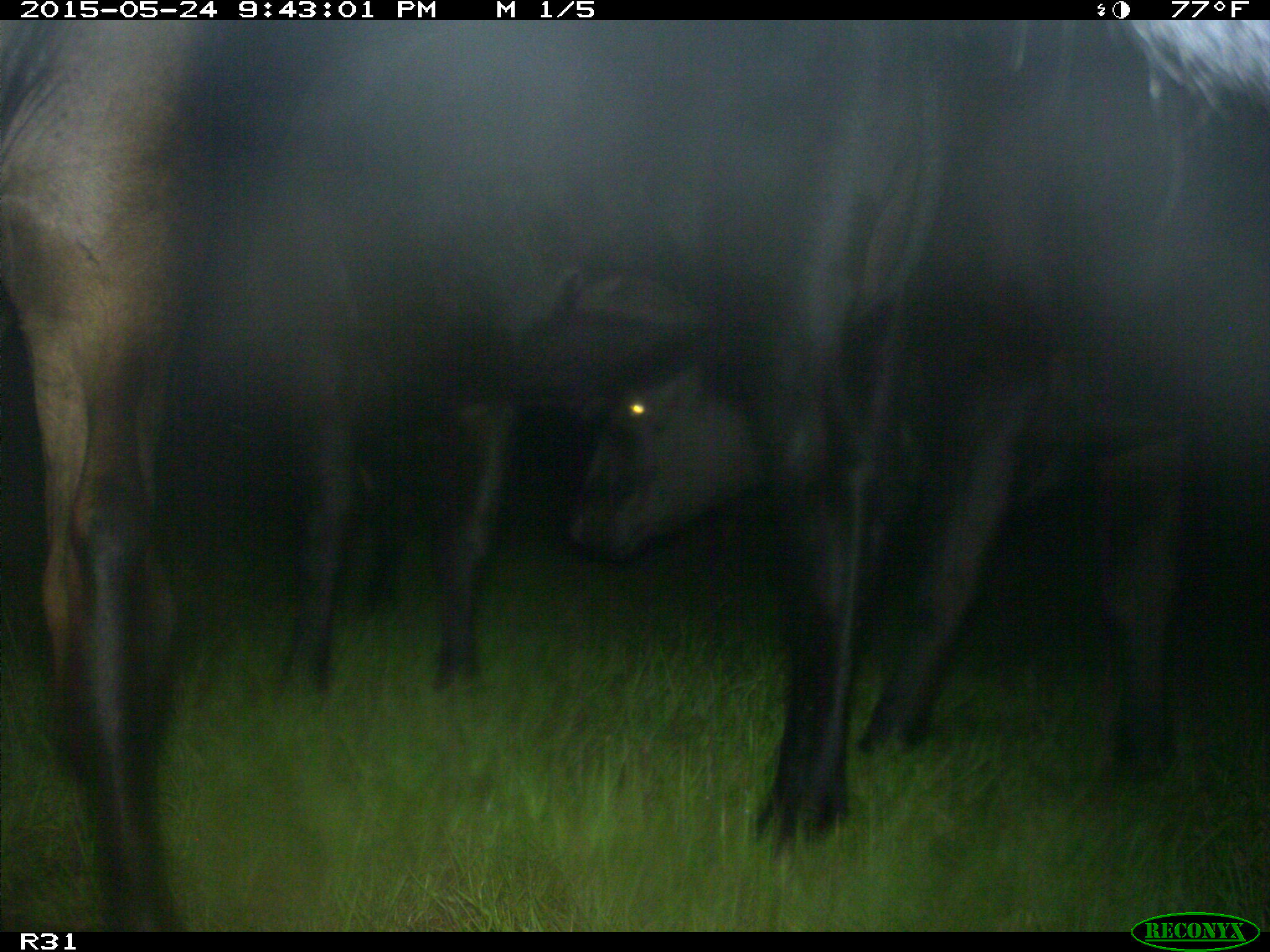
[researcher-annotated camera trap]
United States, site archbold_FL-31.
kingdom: Animalia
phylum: Chordata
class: Mammalia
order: Artiodactyla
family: Bovidae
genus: Bos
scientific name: Bos taurus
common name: domestic cow